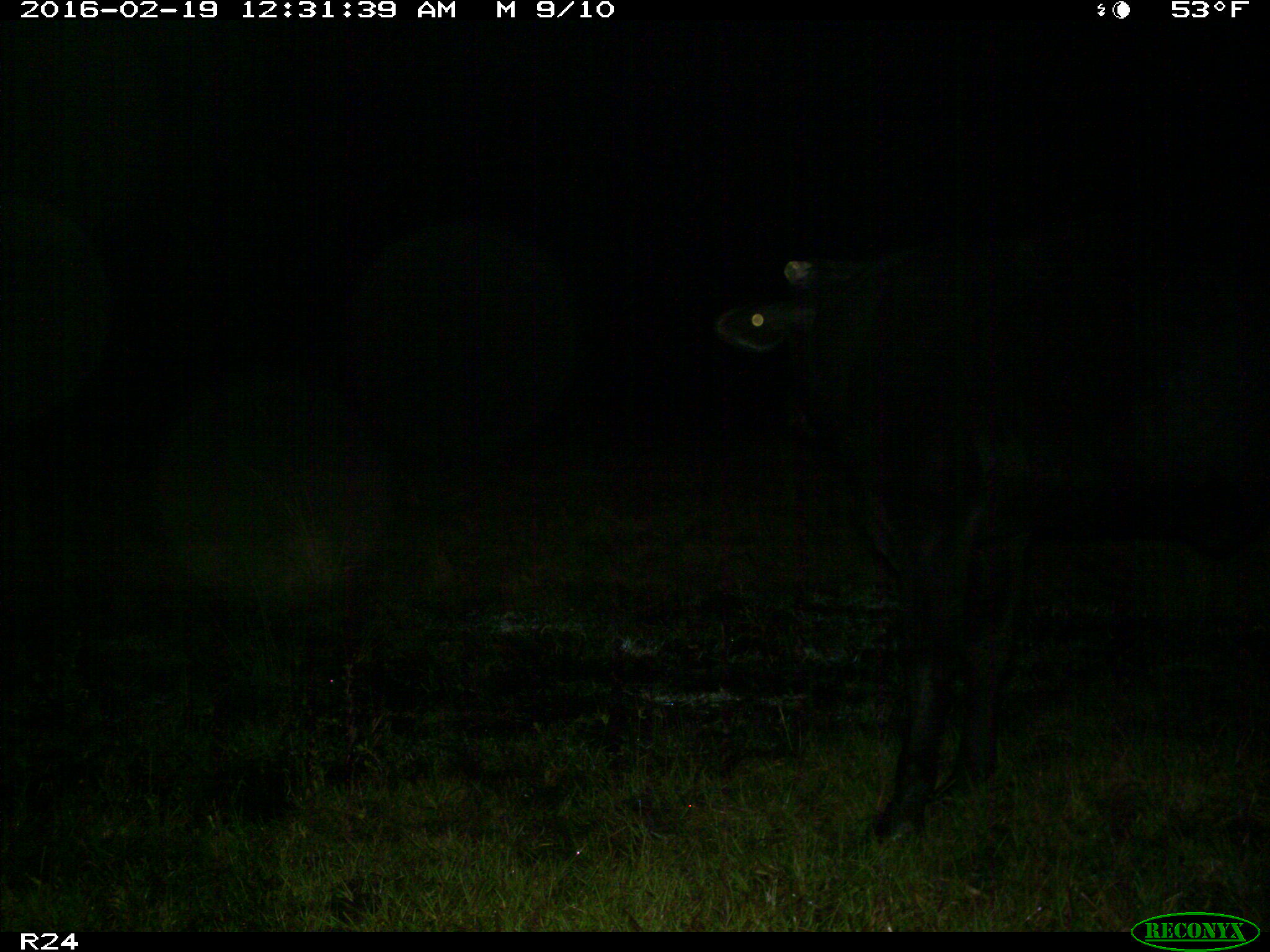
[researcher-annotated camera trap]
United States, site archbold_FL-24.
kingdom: Animalia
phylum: Chordata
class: Mammalia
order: Artiodactyla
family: Bovidae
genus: Bos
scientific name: Bos taurus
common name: domestic cow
Bos taurus (domestic cow).